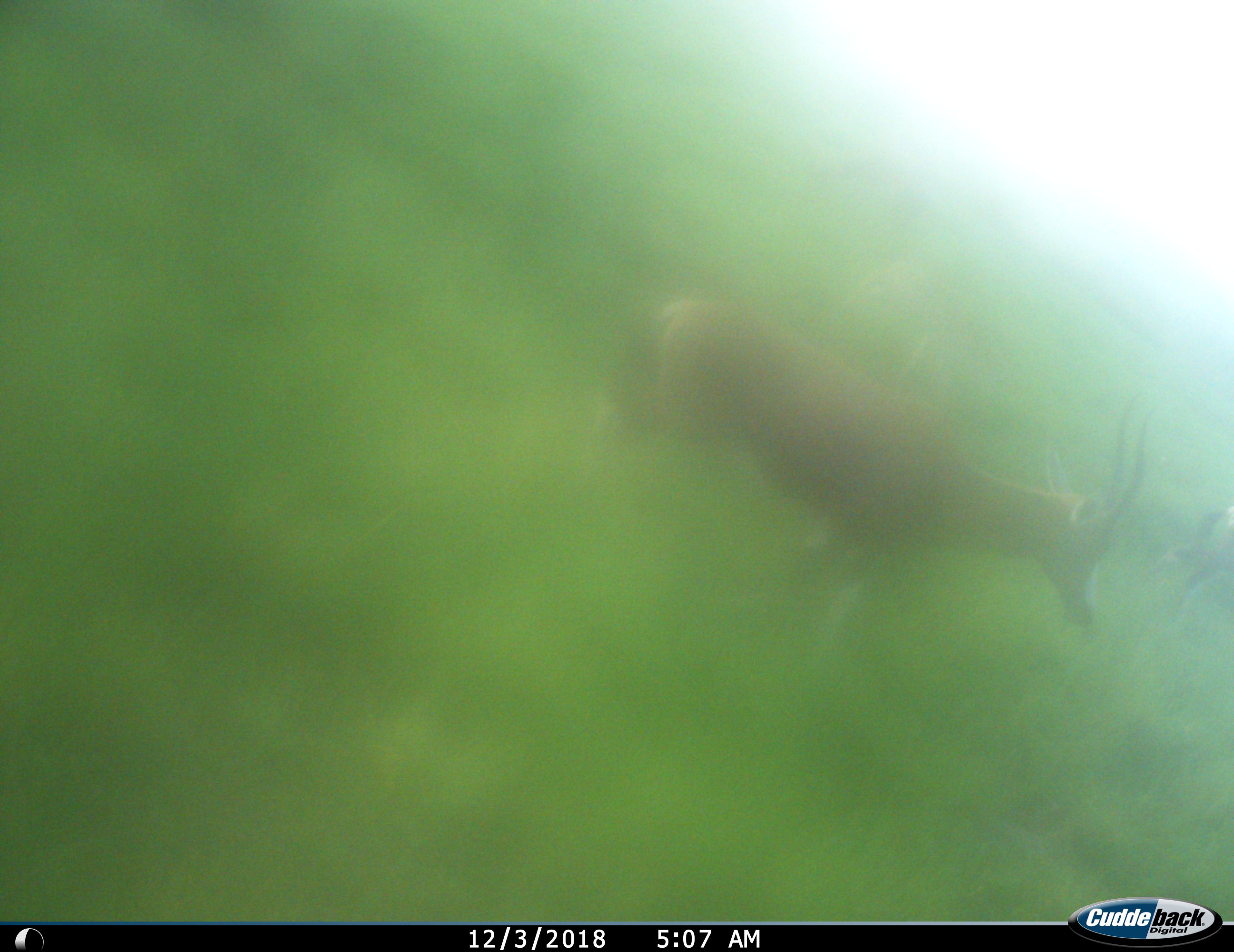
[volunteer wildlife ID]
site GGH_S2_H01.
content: unidentified animal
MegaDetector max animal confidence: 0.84